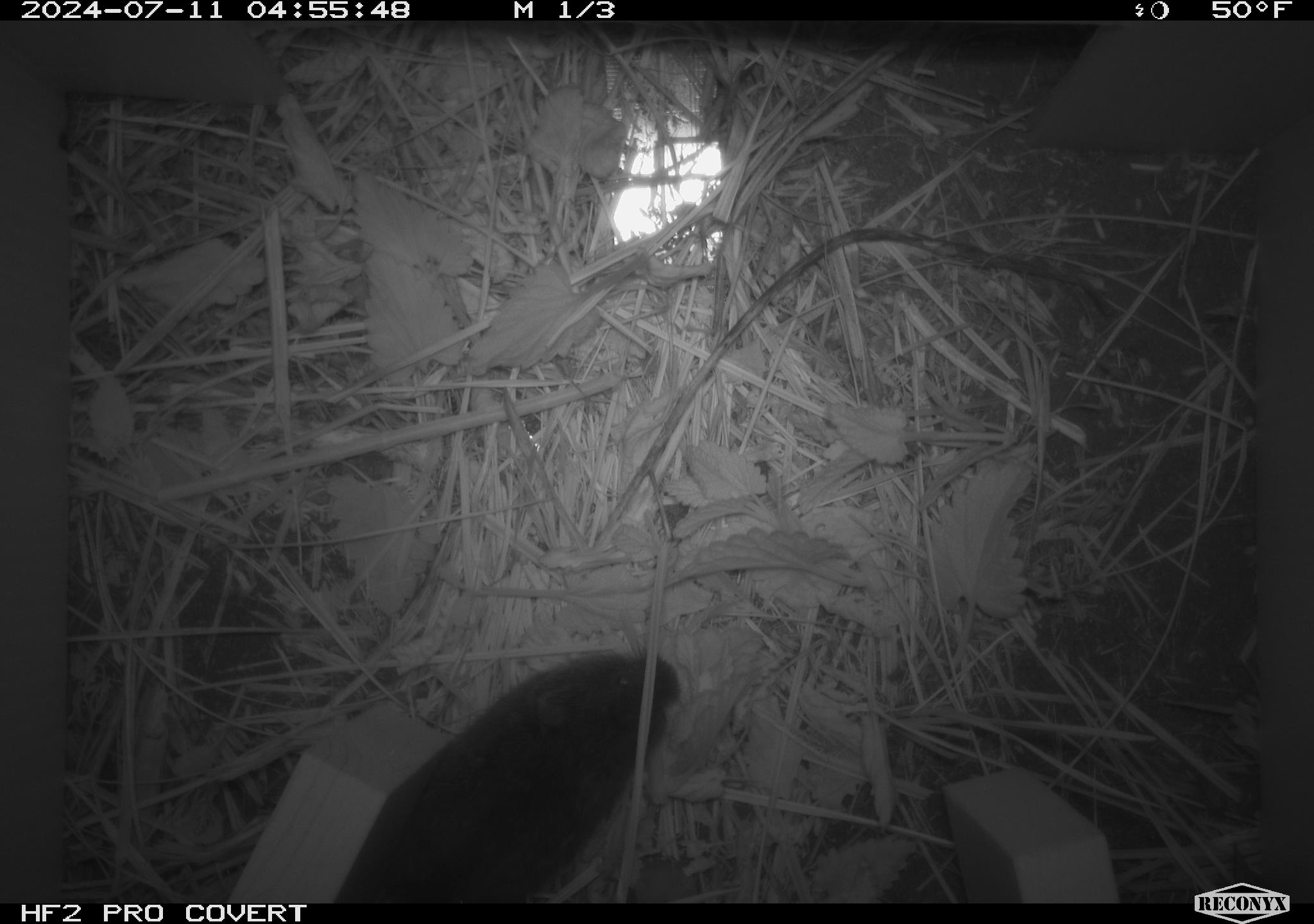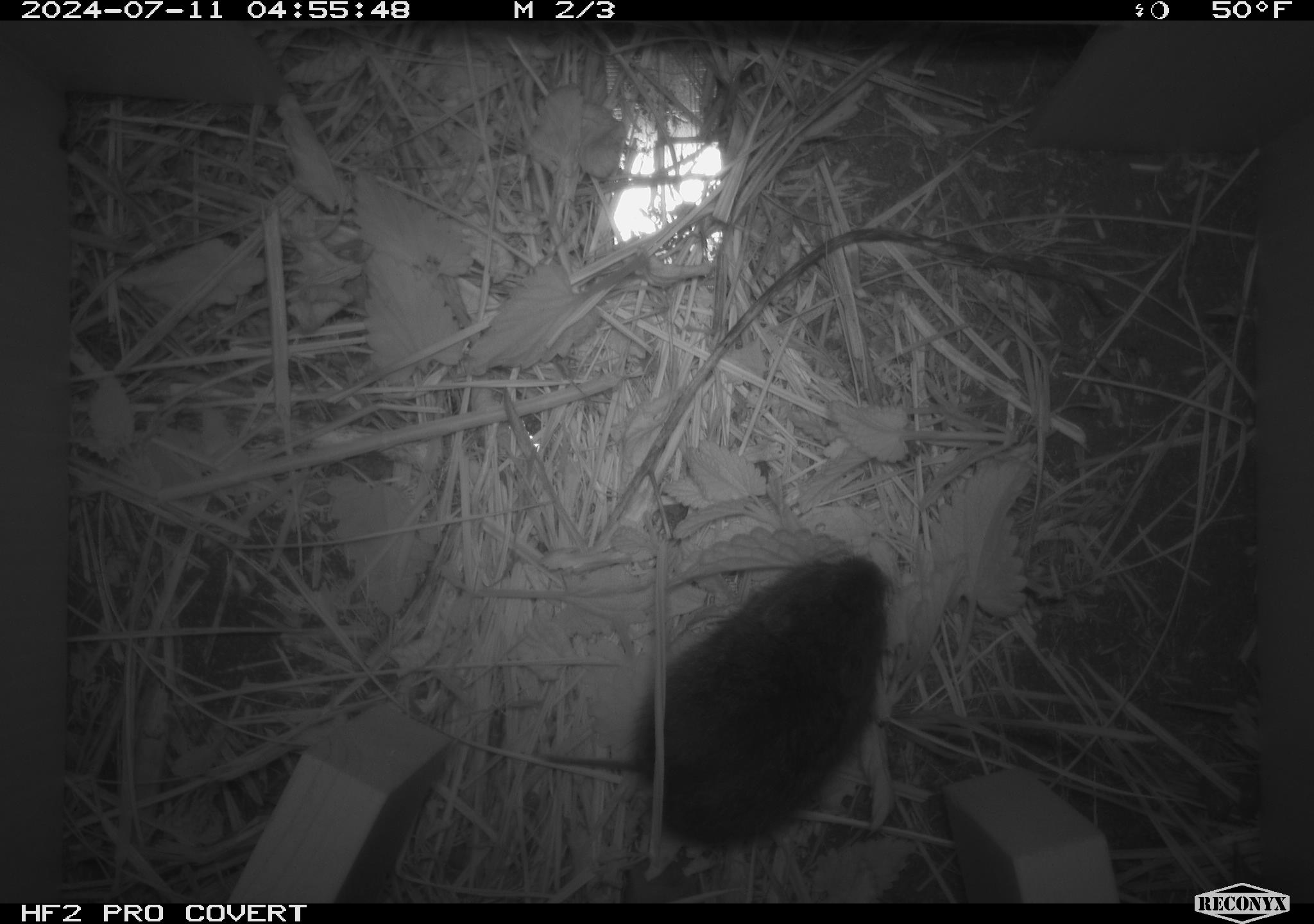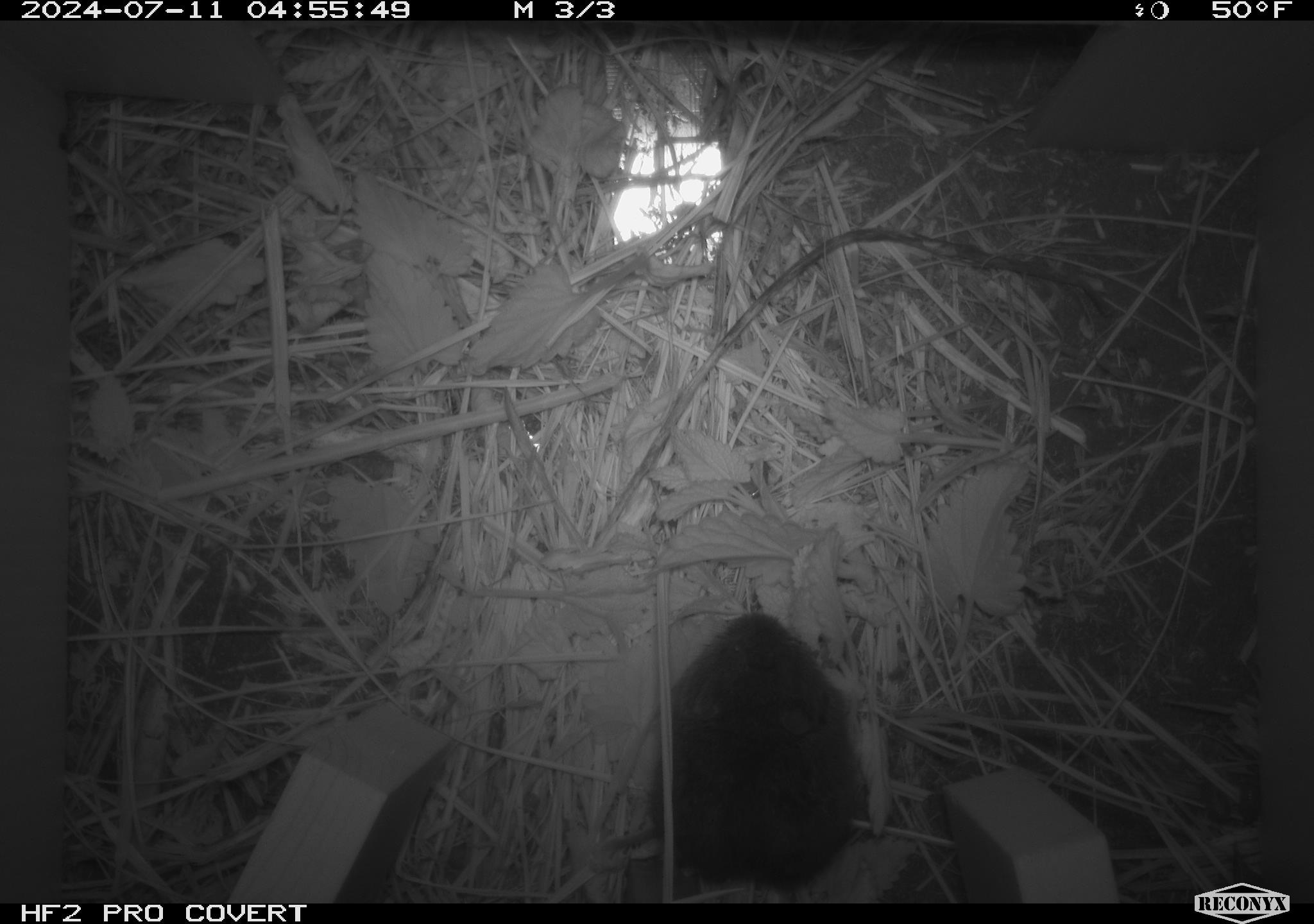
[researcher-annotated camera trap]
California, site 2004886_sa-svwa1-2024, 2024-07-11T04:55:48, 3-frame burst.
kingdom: Animalia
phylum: Chordata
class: Mammalia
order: Rodentia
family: Cricetidae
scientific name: Arvicolinae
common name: voles, lemmings, and muskrats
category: arvicolinae subfamily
Arvicolinae subfamily (voles, lemmings, and muskrats) (Arvicolinae).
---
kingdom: Animalia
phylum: Arthropoda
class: Malacostraca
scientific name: Malacostraca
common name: amphipods, crabs, isopods, krill, lobsters and shrimps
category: malacostracan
Malacostracan (amphipods, crabs, isopods, krill, lobsters and shrimps) (Malacostraca).